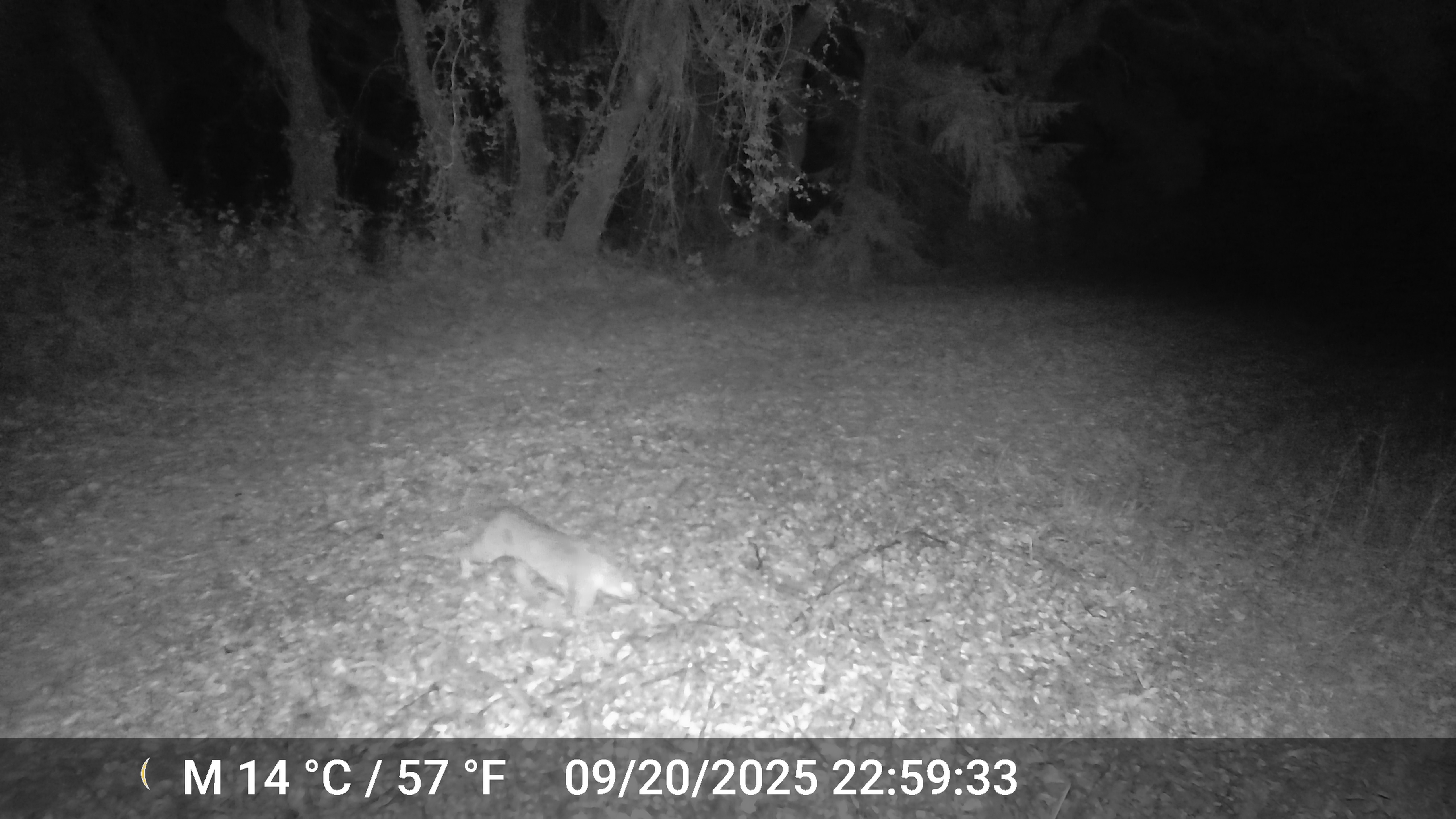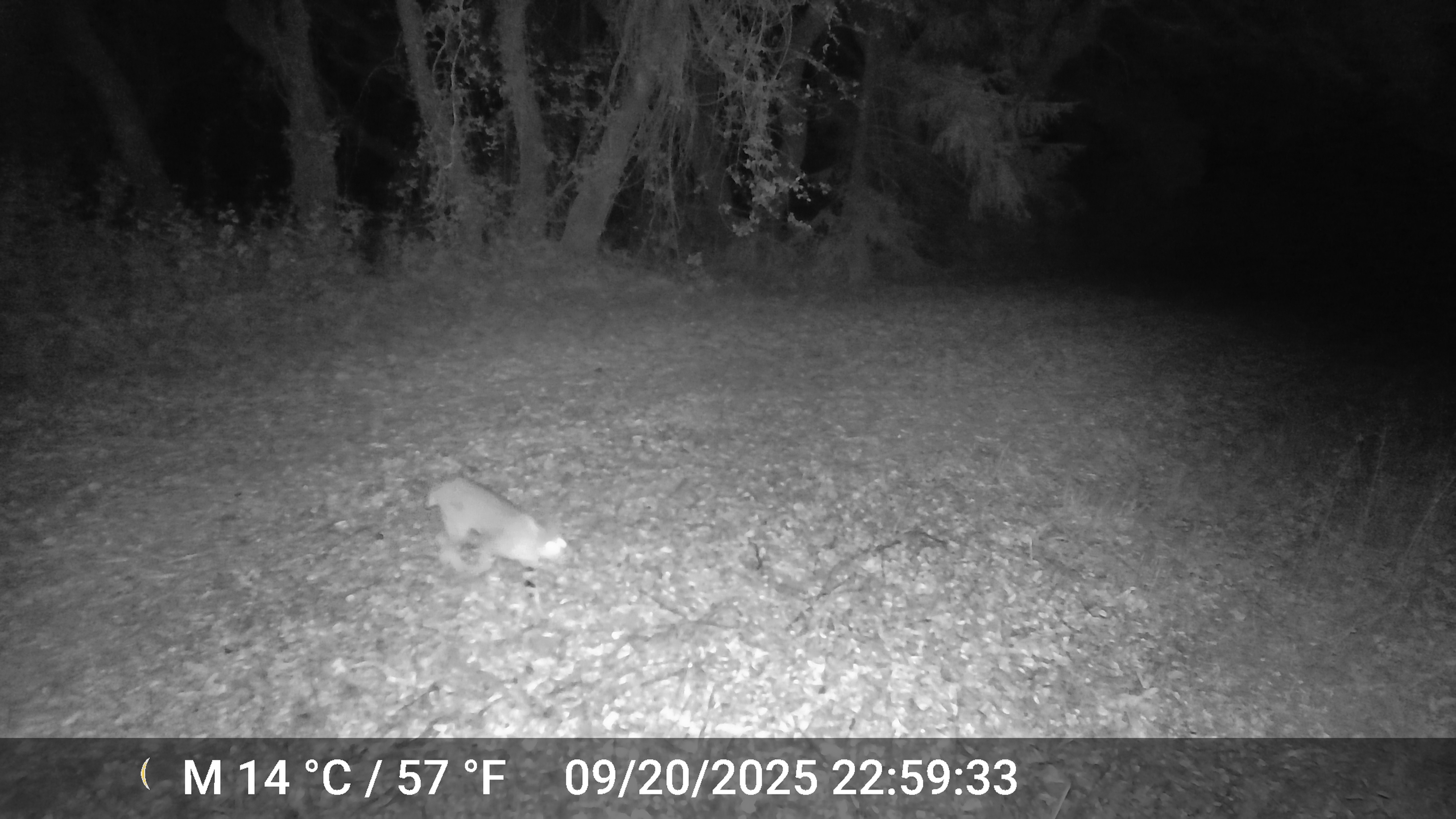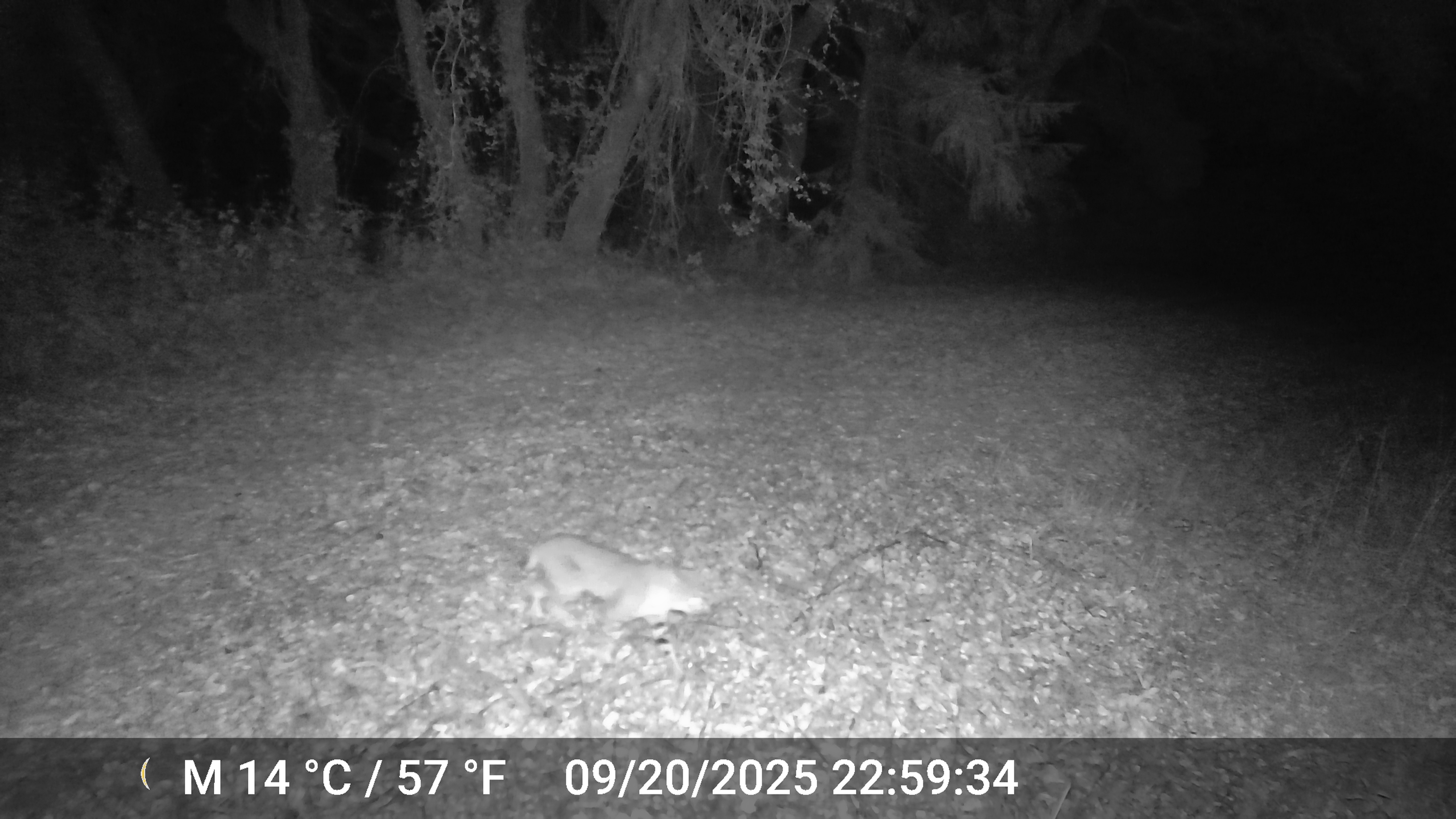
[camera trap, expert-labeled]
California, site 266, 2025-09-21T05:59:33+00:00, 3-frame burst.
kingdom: Animalia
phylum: Chordata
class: Mammalia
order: Carnivora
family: Felidae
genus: Lynx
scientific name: Lynx rufus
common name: bobcat